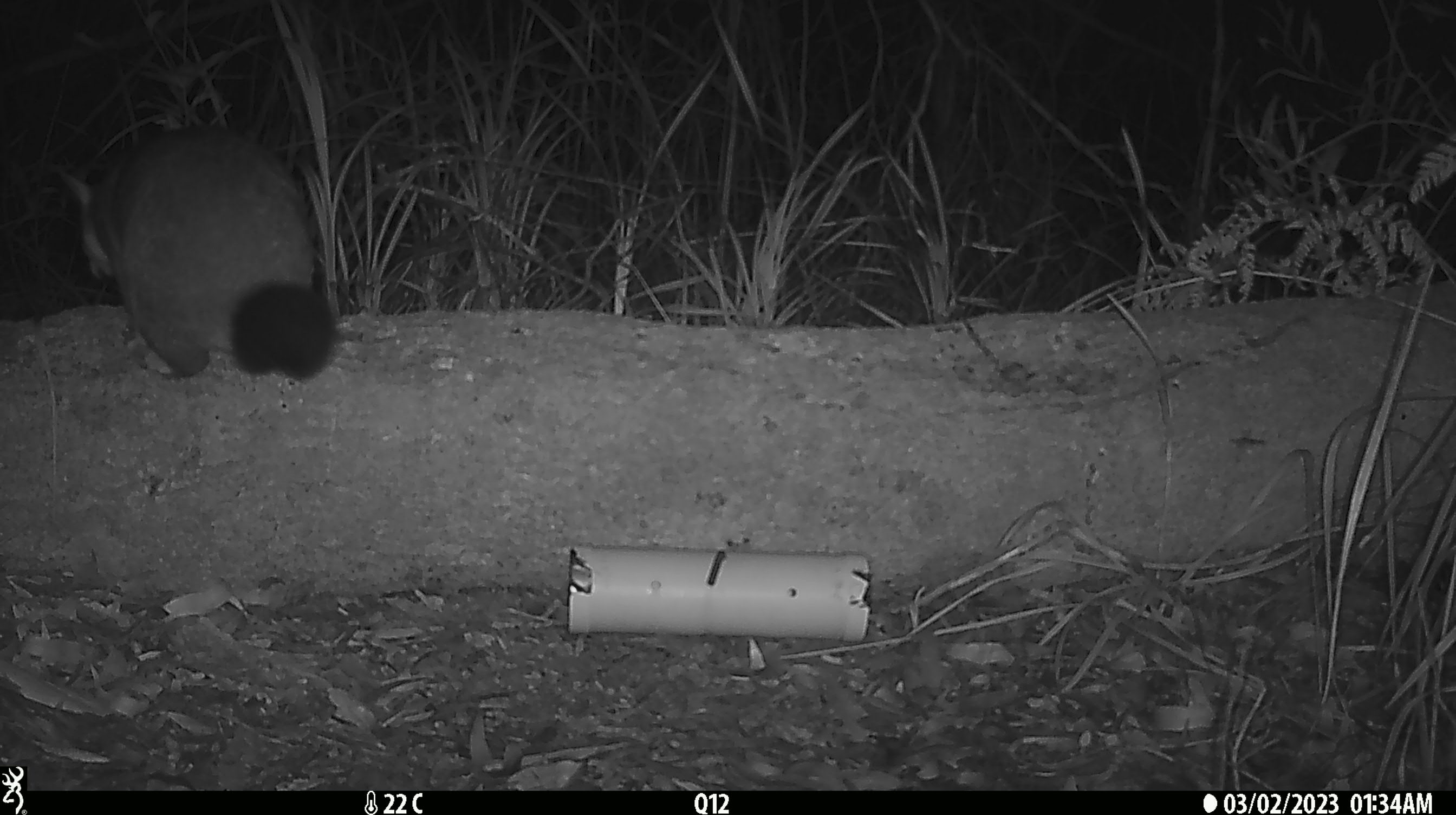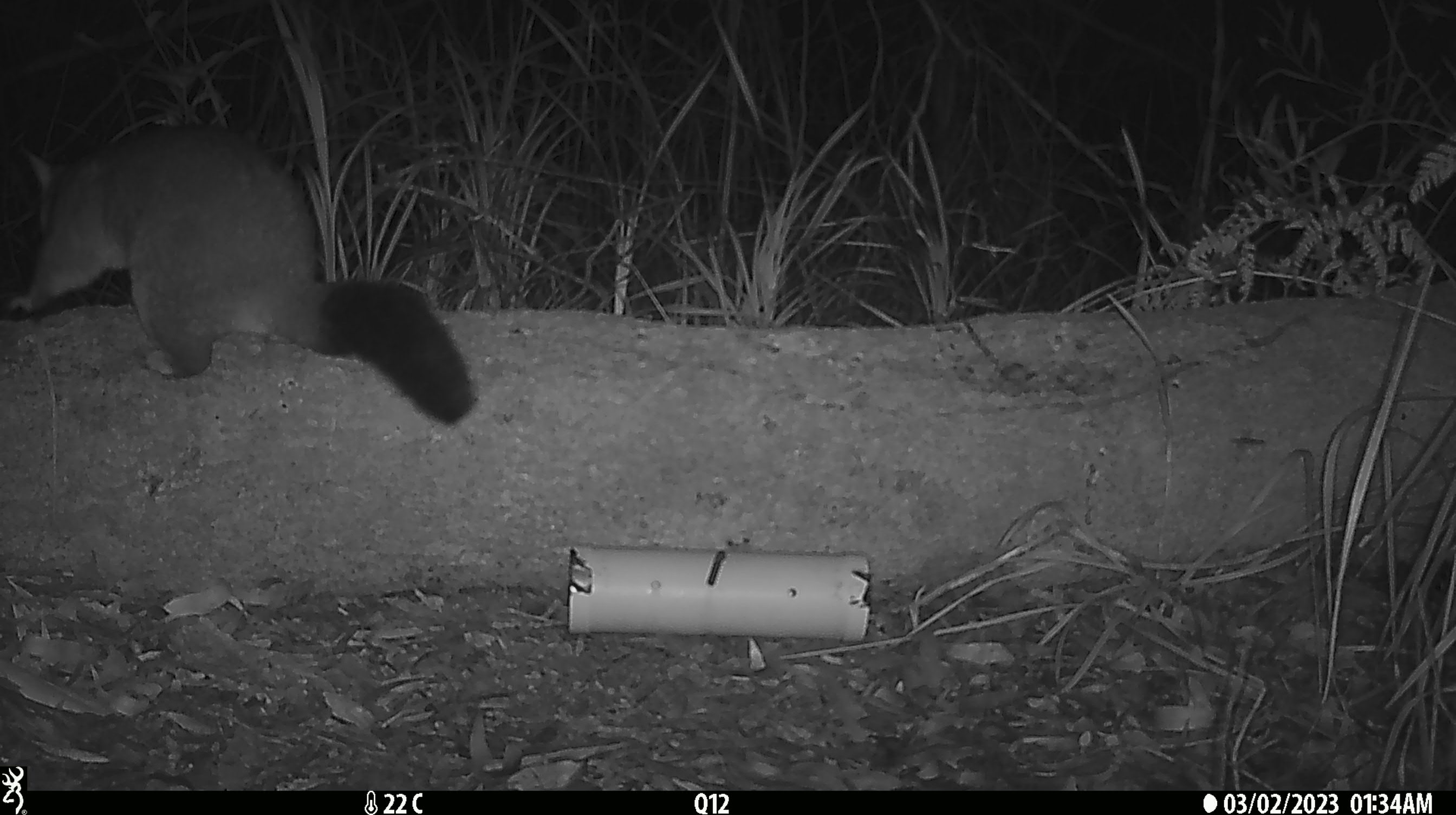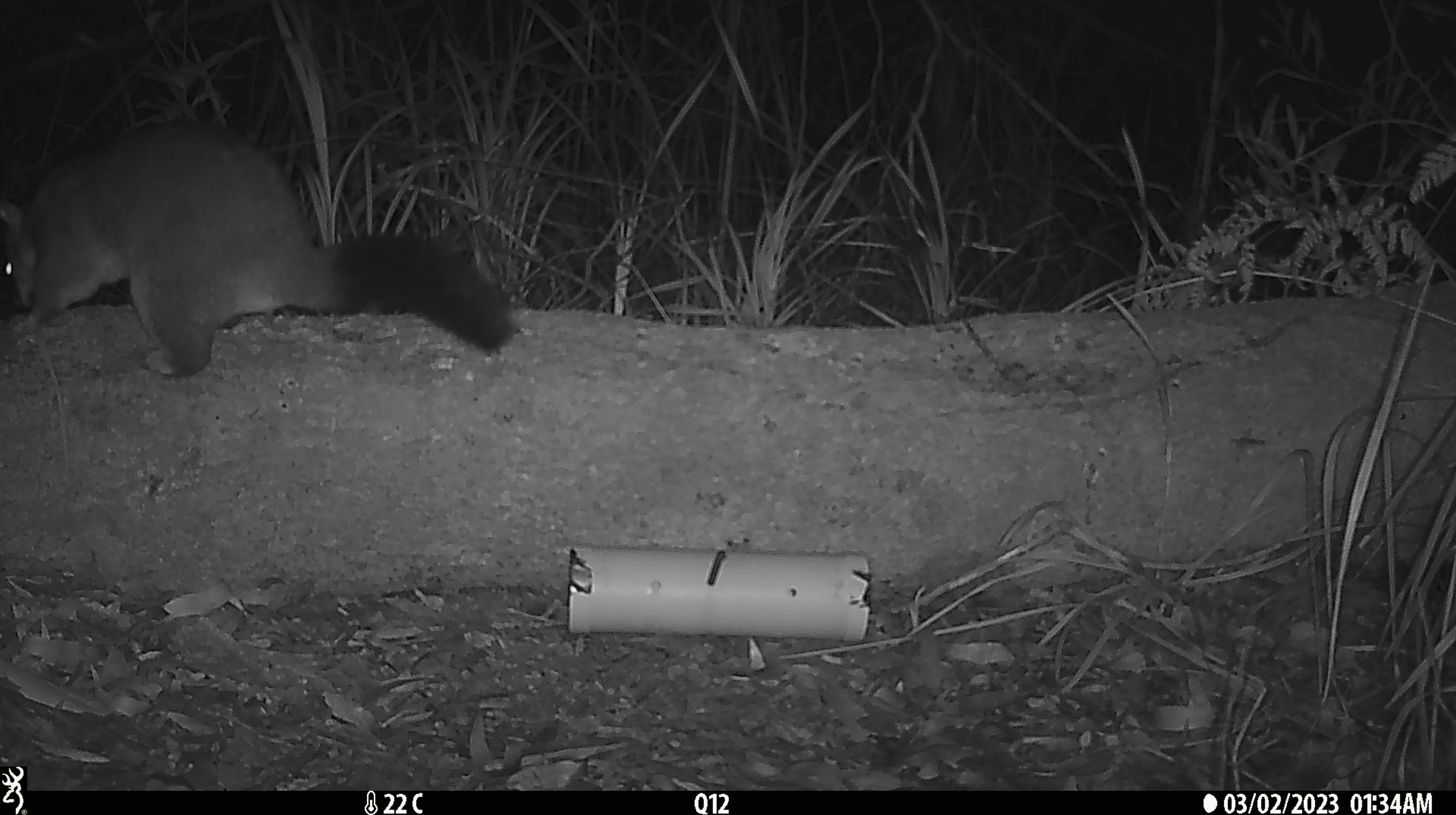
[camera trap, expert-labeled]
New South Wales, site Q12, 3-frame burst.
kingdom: Animalia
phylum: Chordata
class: Mammalia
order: Diprotodontia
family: Phalangeridae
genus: Trichosurus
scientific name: Trichosurus vulpecula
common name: common brushtail possum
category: possum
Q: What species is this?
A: Possum (common brushtail possum) (Trichosurus vulpecula).